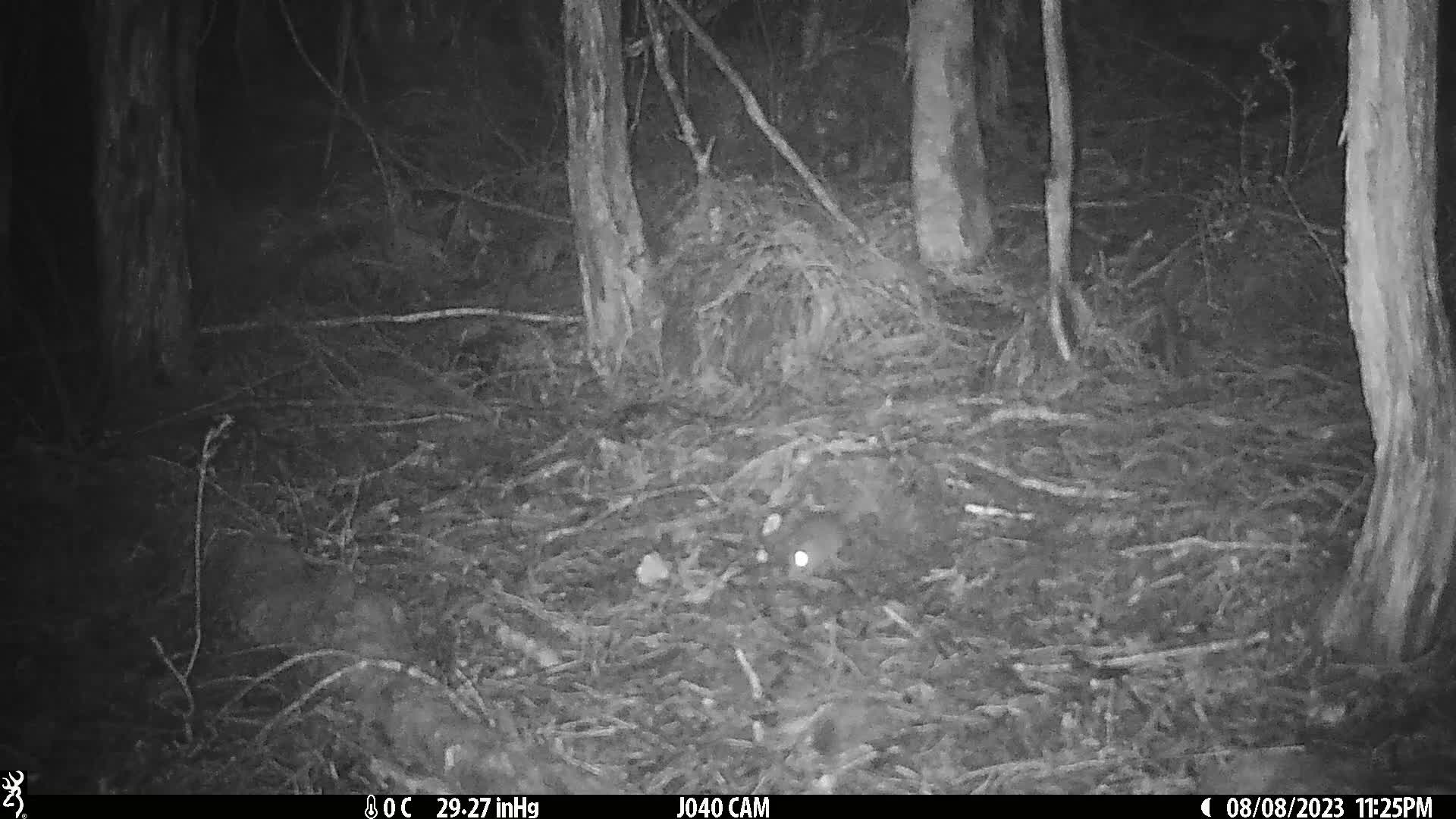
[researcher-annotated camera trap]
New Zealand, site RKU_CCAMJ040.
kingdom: Animalia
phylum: Chordata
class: Mammalia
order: Rodentia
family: Muridae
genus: Rattus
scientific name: Rattus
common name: rat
Rat (Rattus).